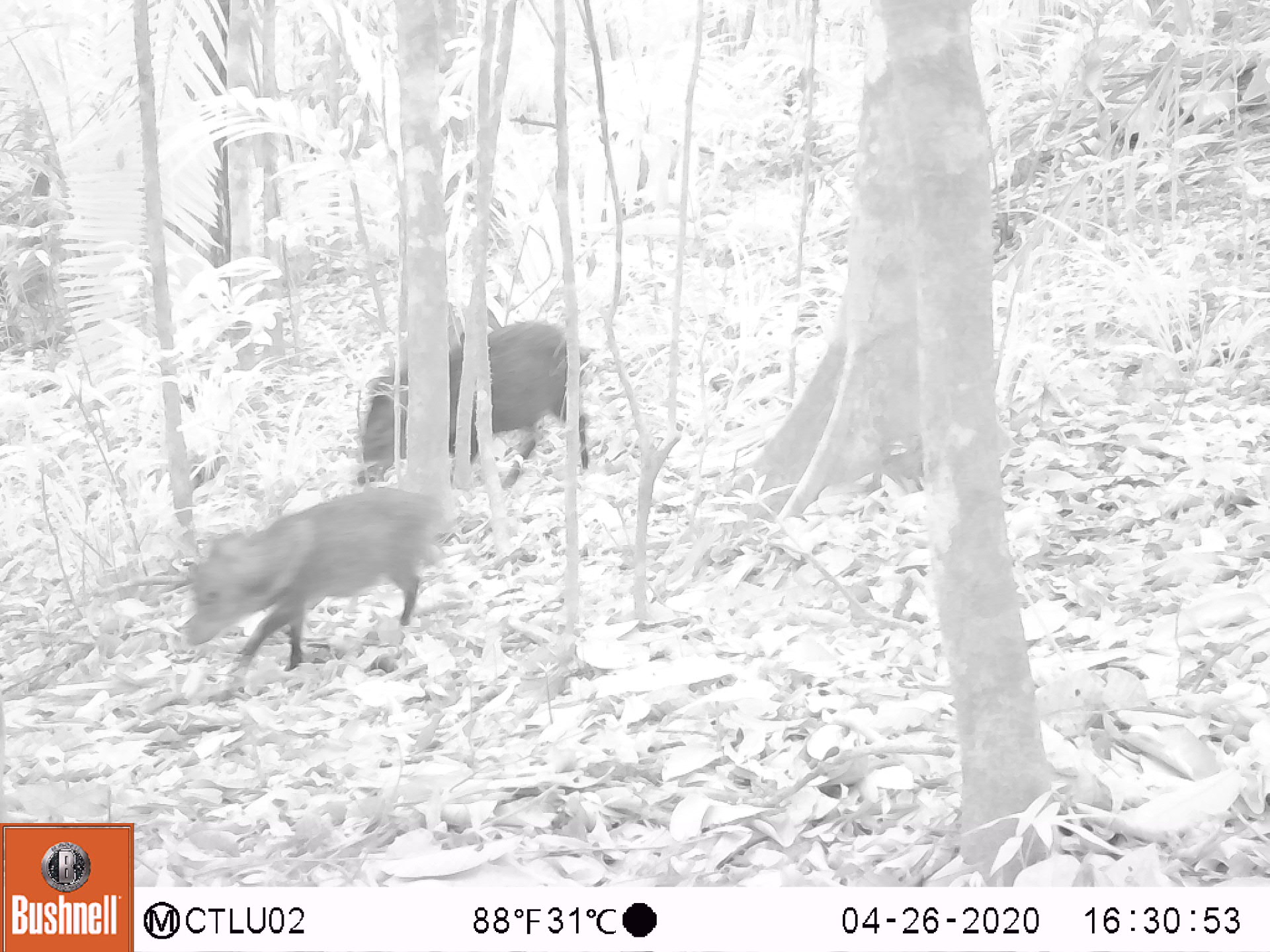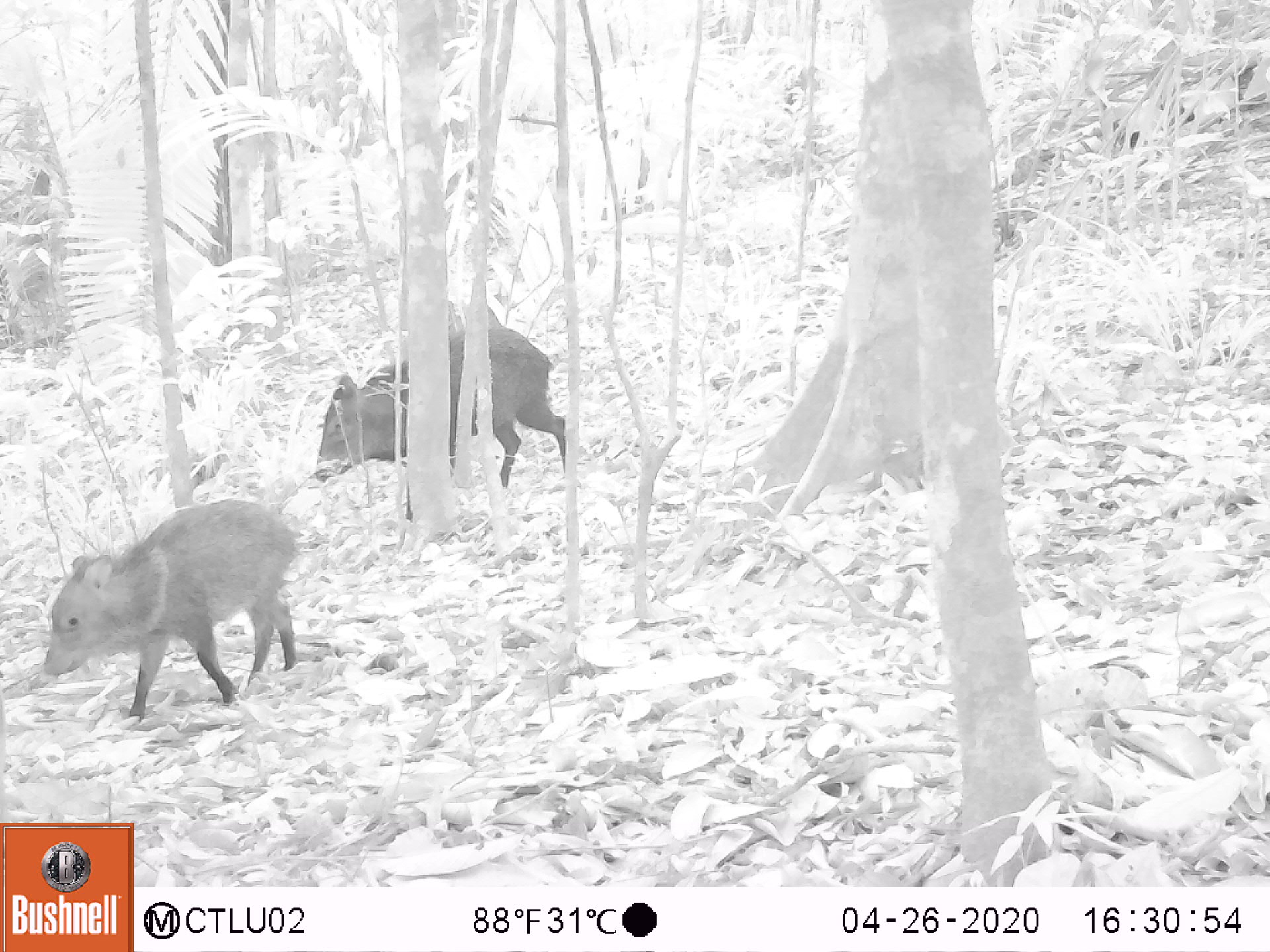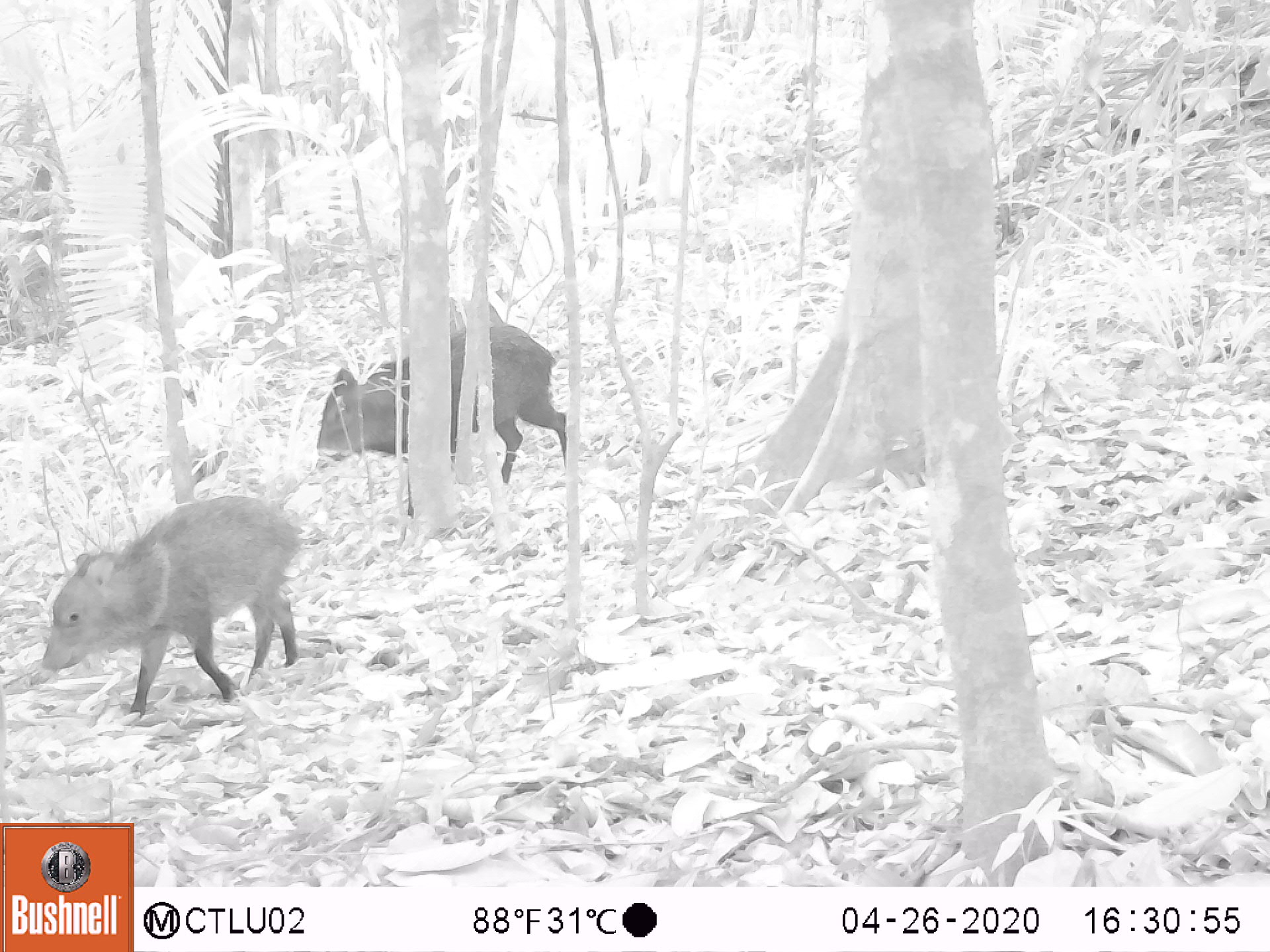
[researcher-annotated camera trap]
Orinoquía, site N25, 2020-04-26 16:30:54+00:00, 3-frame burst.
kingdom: Animalia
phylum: Chordata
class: Mammalia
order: Artiodactyla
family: Tayassuidae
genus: Pecari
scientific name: Pecari tajacu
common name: collared peccary